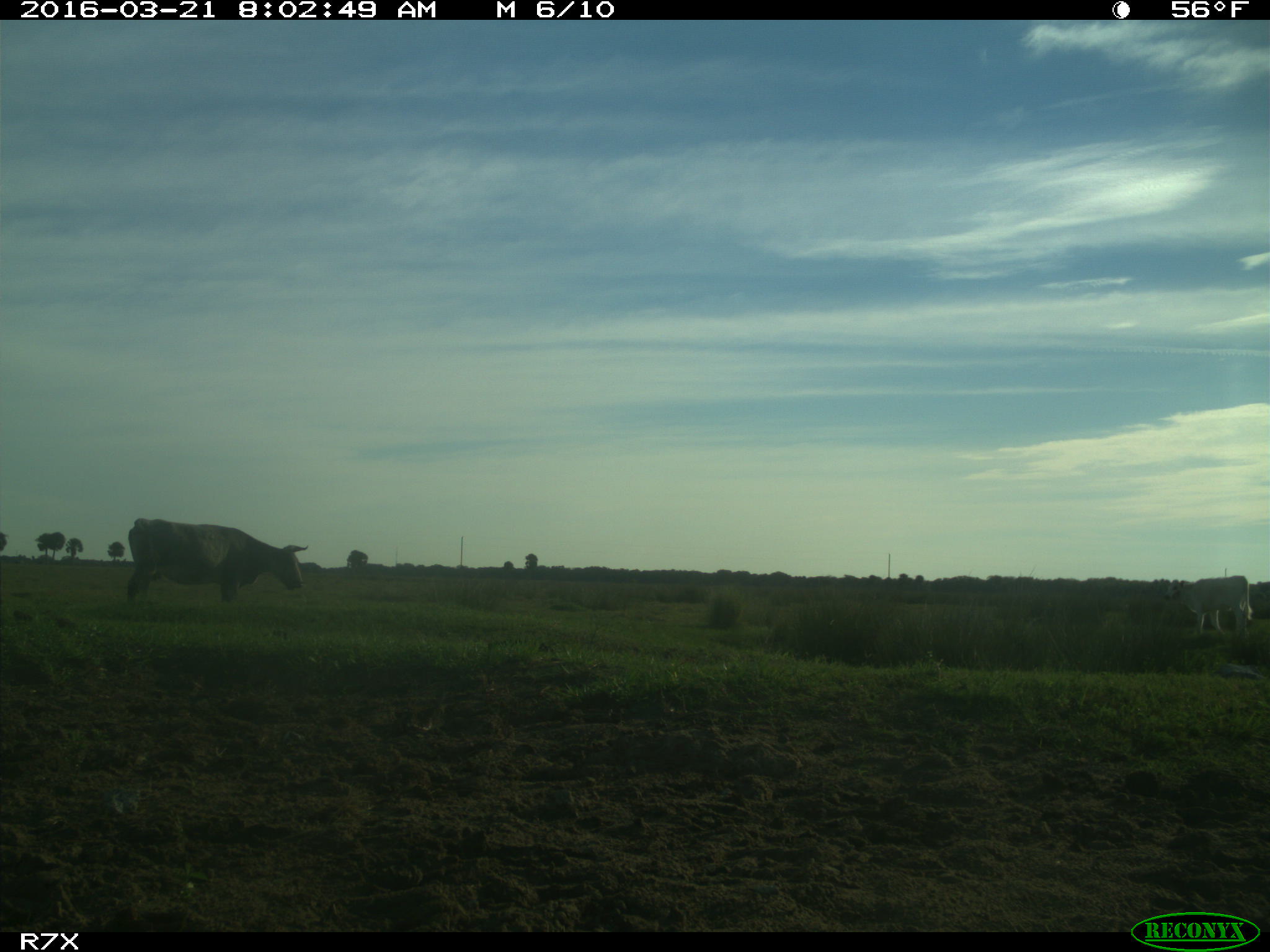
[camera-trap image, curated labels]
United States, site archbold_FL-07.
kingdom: Animalia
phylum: Chordata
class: Mammalia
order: Artiodactyla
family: Bovidae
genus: Bos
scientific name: Bos taurus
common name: domestic cow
Bos taurus (domestic cow).